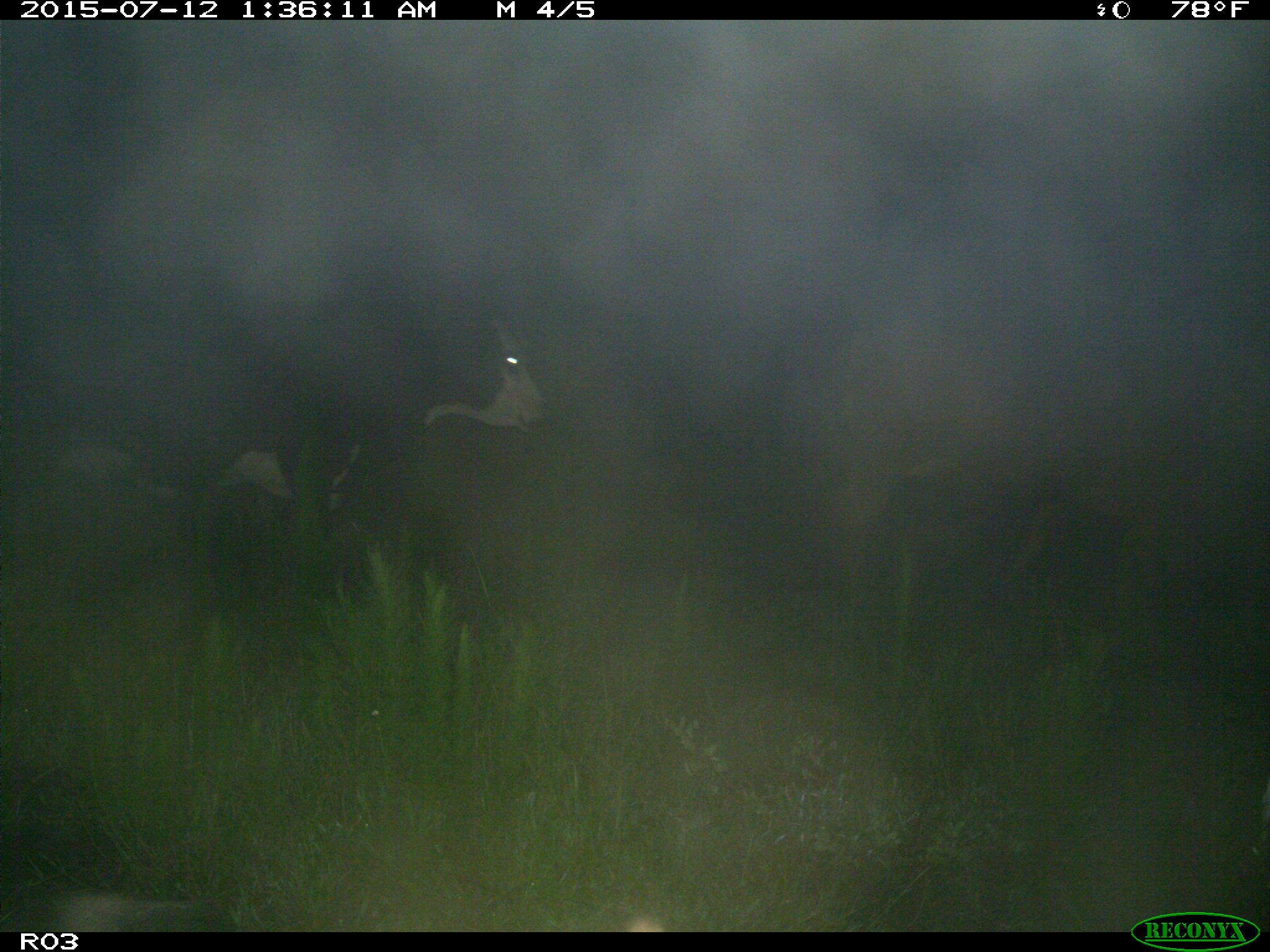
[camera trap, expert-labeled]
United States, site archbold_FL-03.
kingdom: Animalia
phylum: Chordata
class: Mammalia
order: Artiodactyla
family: Bovidae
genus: Bos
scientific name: Bos taurus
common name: domestic cow